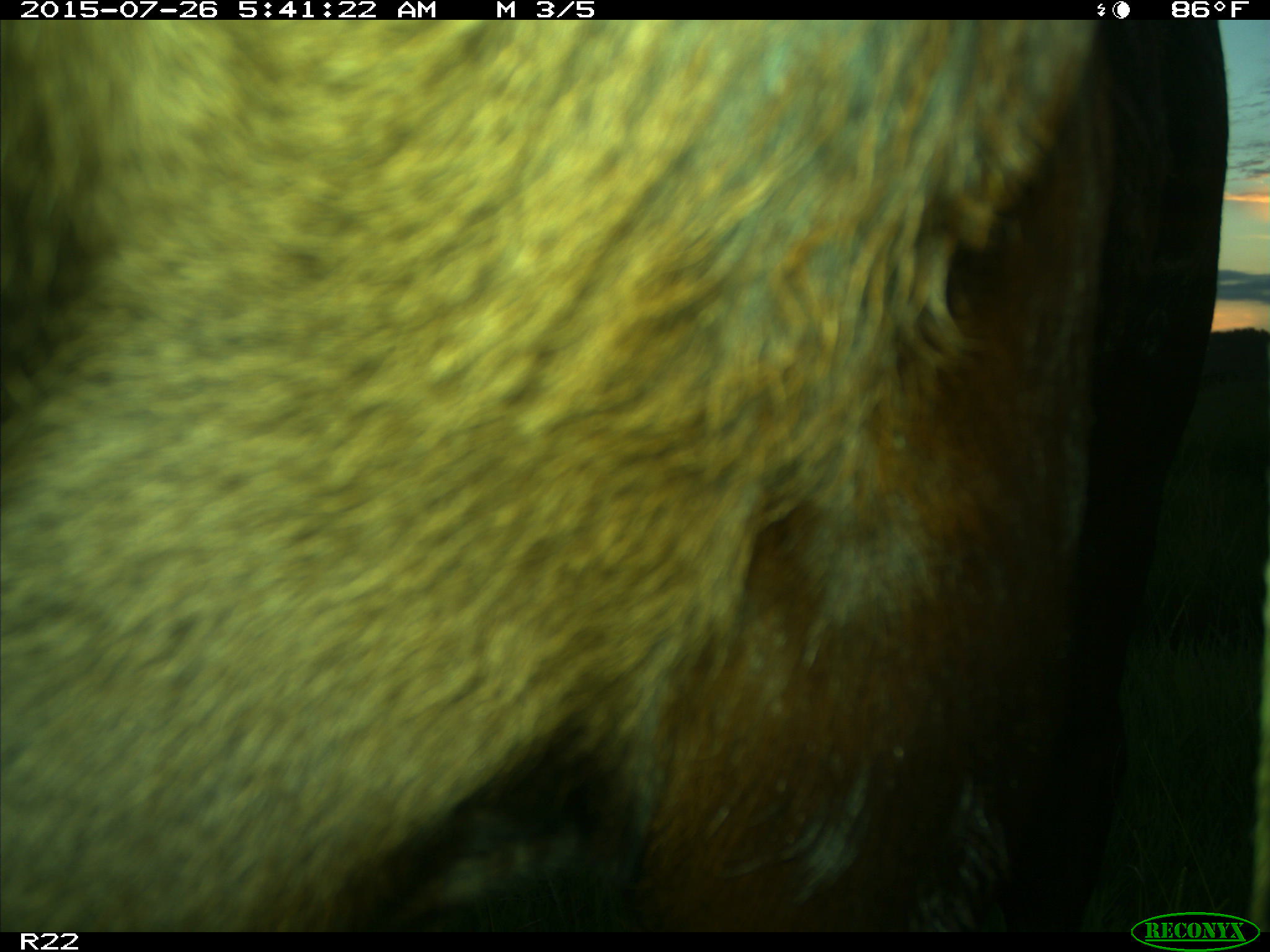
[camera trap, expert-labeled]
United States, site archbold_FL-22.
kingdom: Animalia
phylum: Chordata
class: Mammalia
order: Artiodactyla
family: Bovidae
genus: Bos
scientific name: Bos taurus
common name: domestic cow